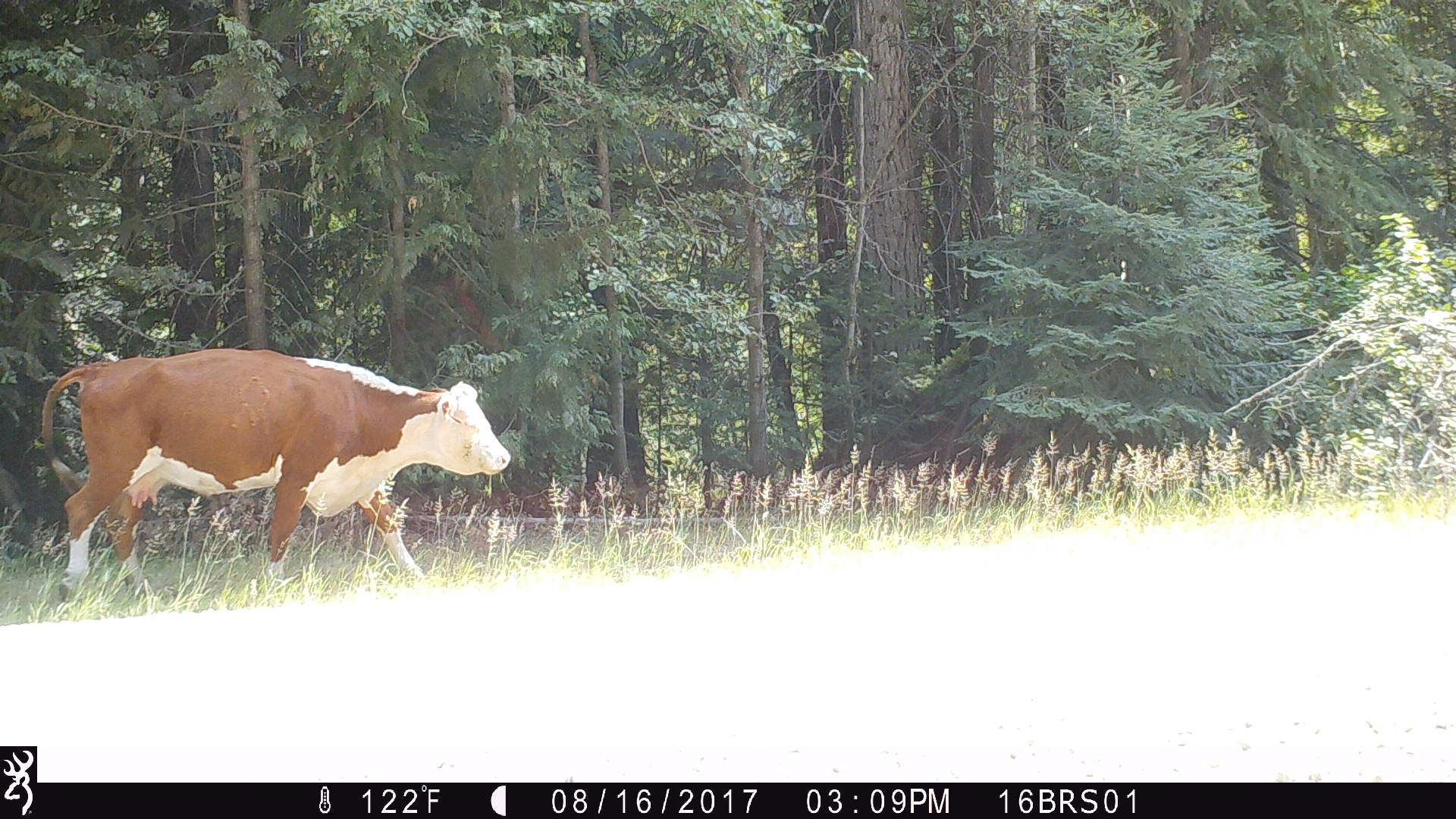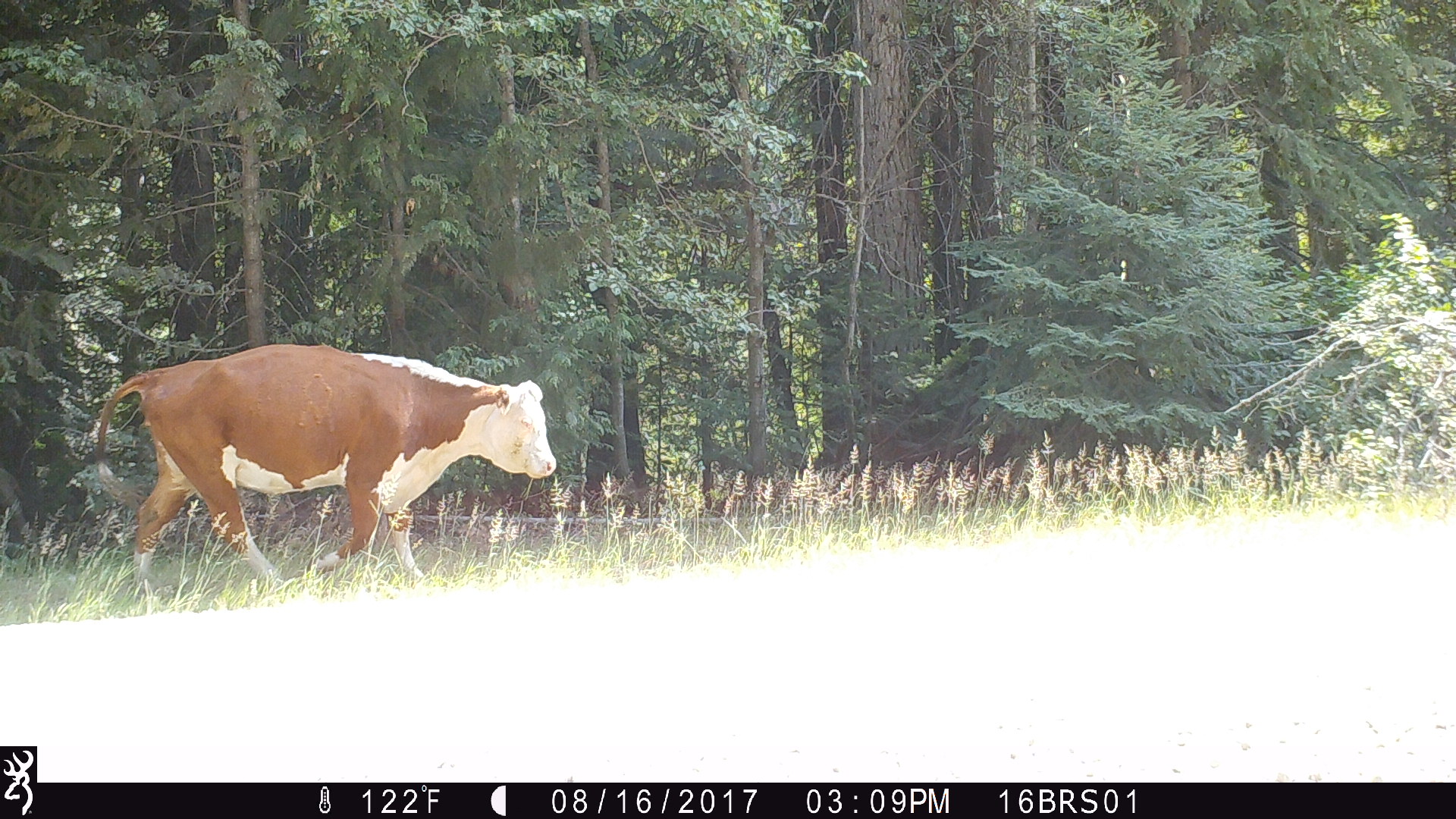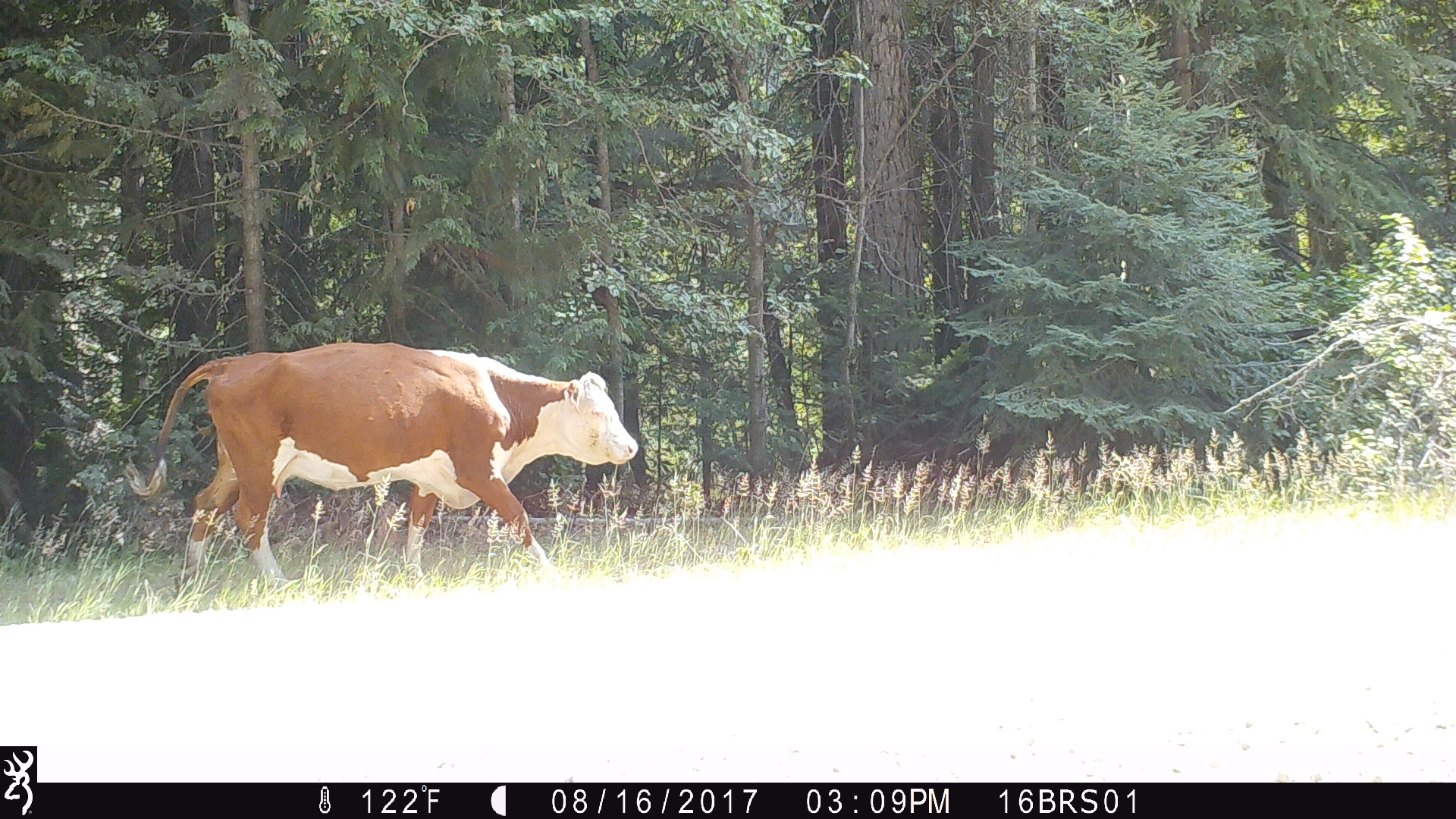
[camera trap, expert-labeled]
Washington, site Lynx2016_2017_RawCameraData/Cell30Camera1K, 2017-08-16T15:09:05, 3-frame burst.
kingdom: Animalia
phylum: Chordata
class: Mammalia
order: Artiodactyla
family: Bovidae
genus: Bos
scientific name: Bos taurus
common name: domestic cattle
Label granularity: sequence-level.